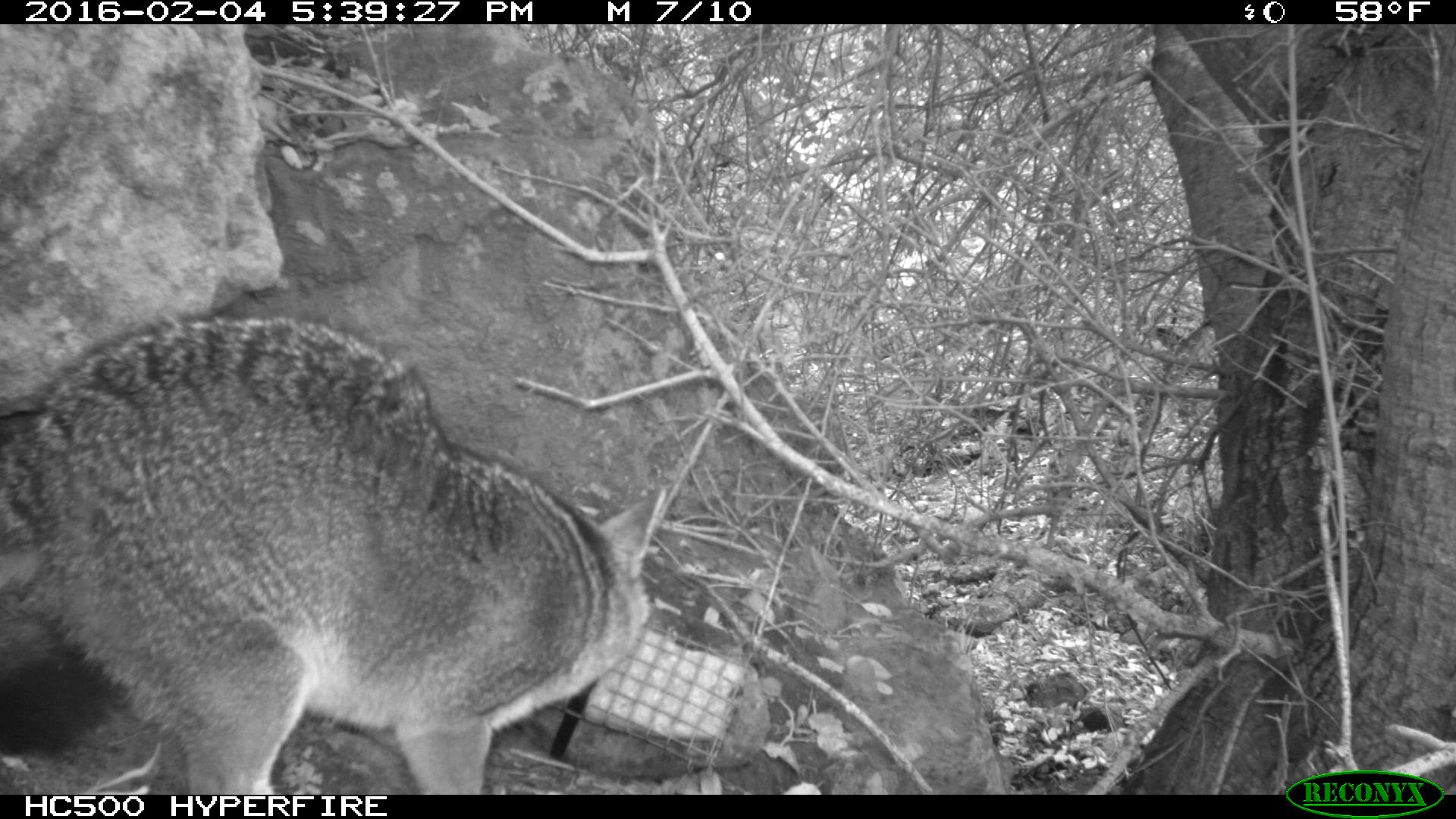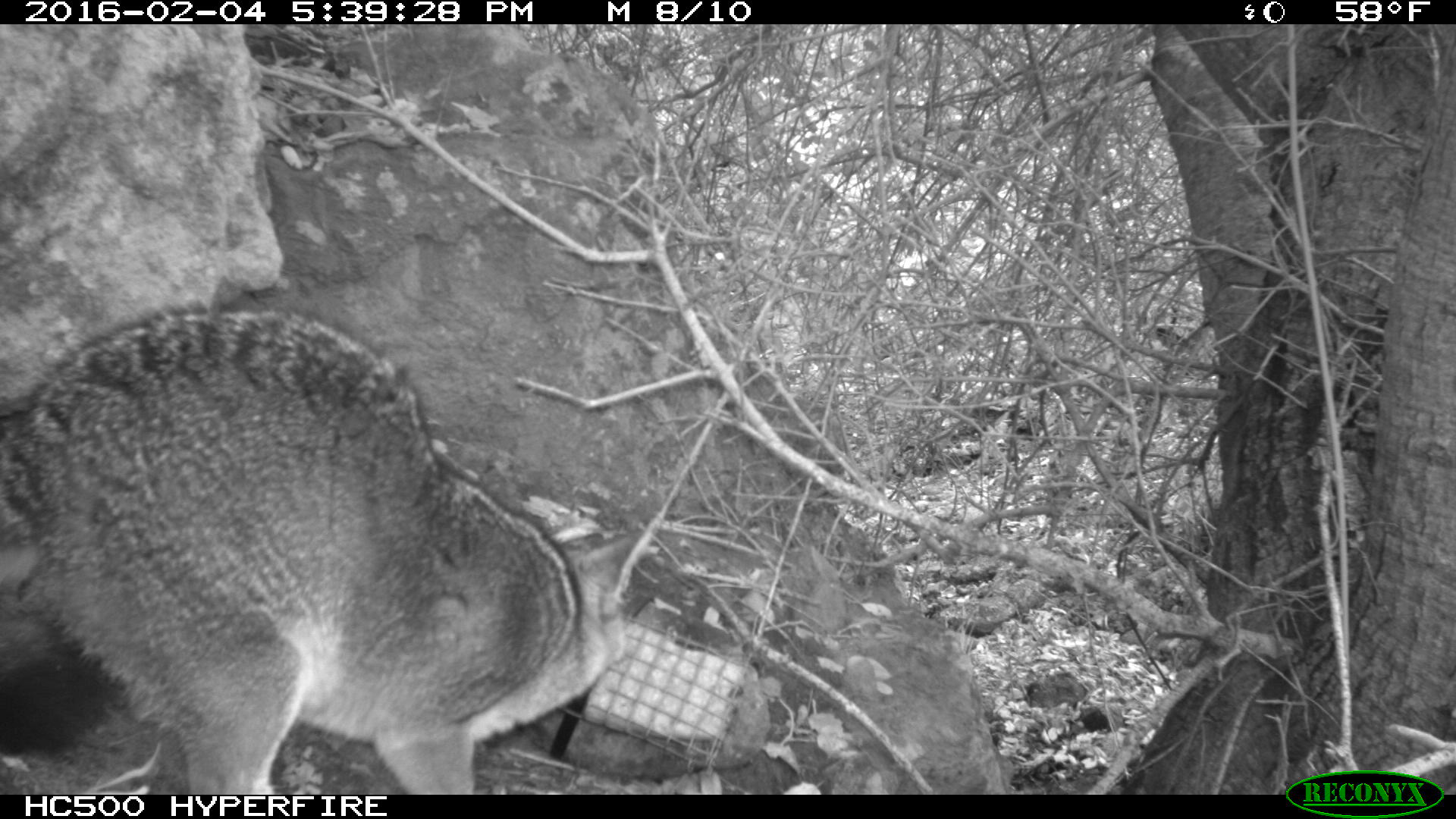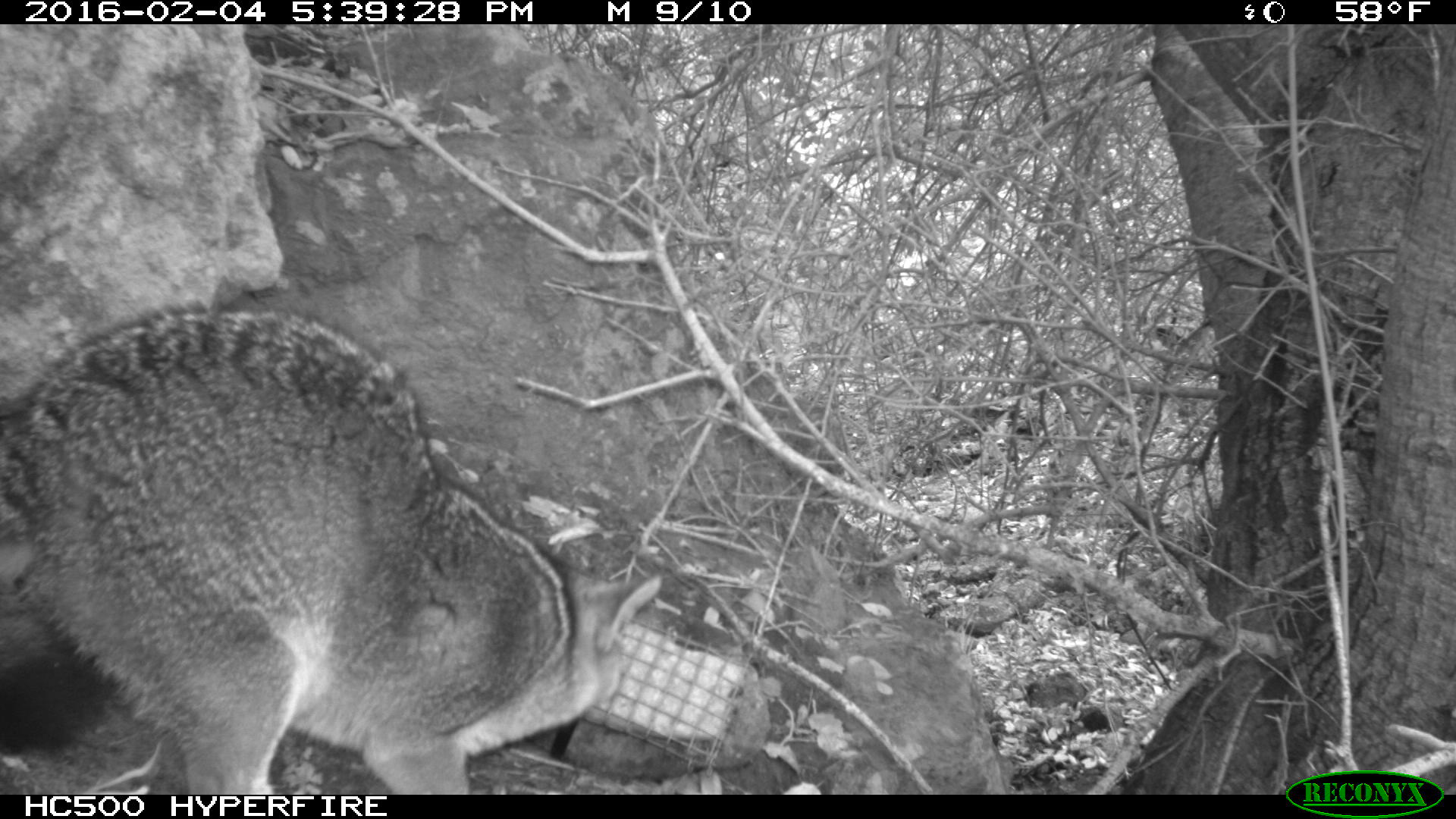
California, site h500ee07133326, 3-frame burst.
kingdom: Animalia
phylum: Chordata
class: Mammalia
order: Carnivora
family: Canidae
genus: Urocyon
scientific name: Urocyon littoralis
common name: island fox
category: fox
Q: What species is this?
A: Fox (island fox) (Urocyon littoralis).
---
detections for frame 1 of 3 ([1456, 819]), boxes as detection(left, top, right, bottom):
fox: detection(0, 314, 666, 793)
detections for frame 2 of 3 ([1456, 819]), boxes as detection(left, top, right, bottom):
fox: detection(0, 303, 651, 795)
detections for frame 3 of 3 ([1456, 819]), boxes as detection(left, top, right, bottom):
fox: detection(0, 303, 661, 794)